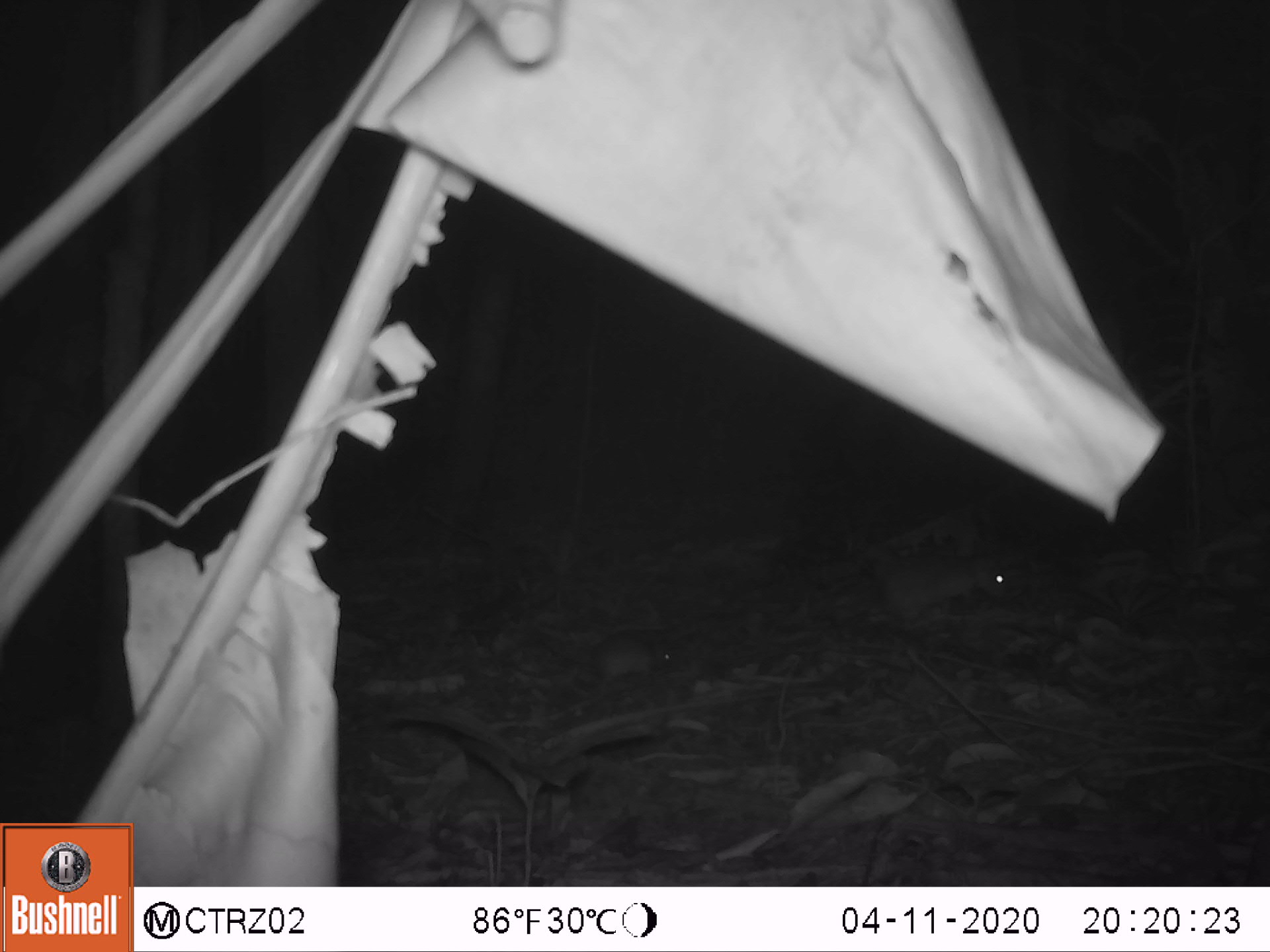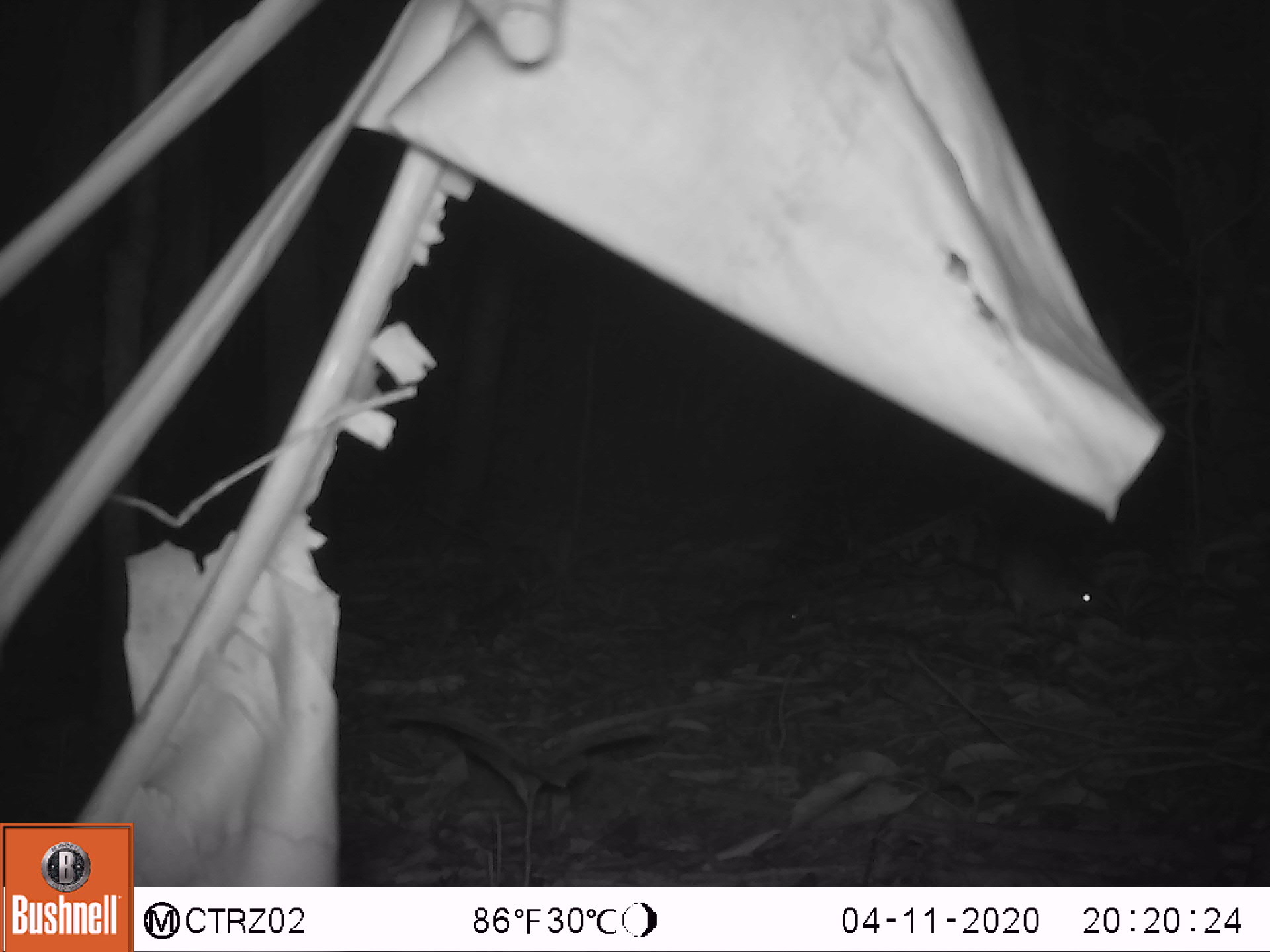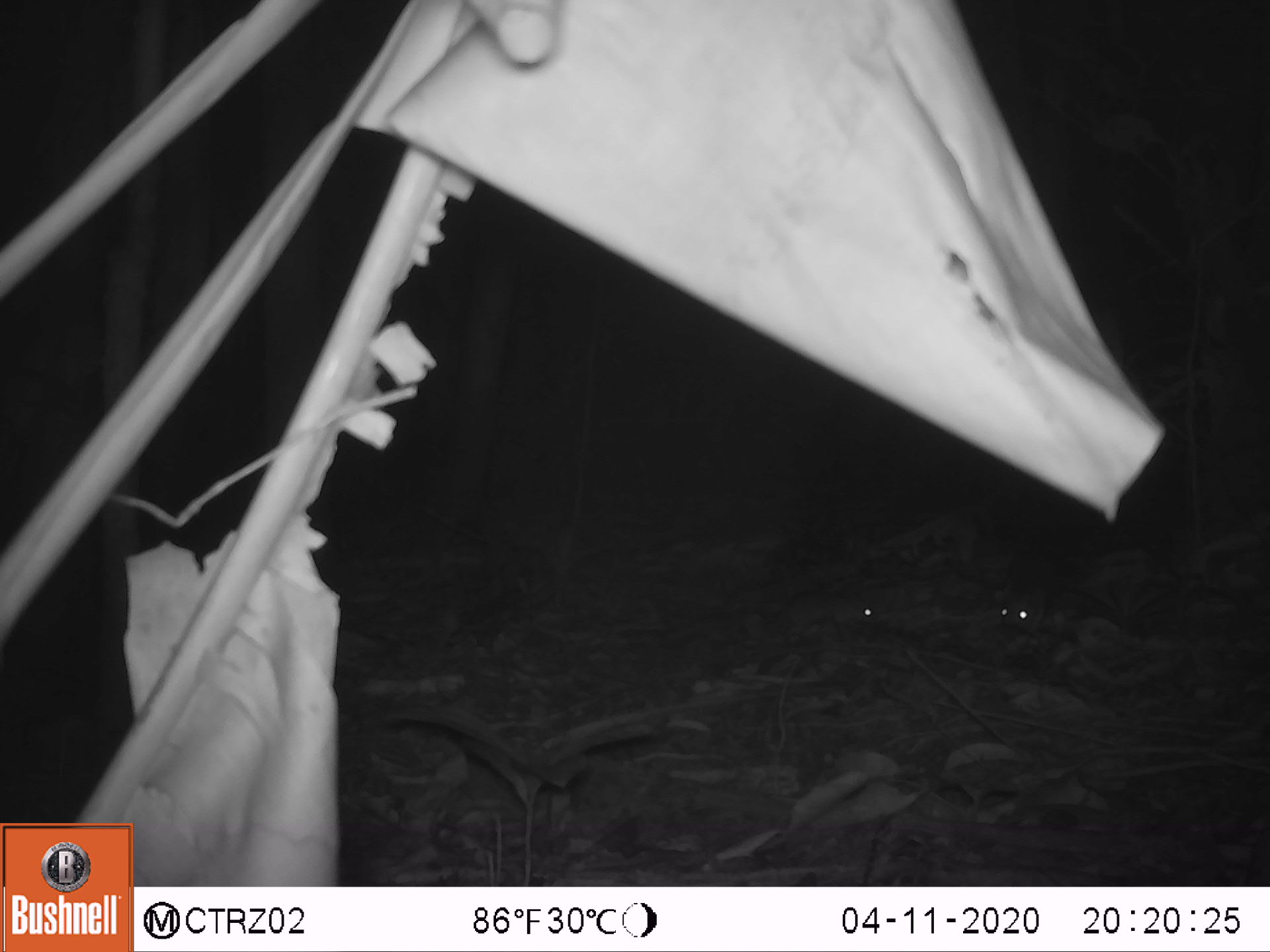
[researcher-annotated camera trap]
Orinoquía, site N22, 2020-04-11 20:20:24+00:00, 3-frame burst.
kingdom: Animalia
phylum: Chordata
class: Mammalia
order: Rodentia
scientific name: Rodentia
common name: rodent